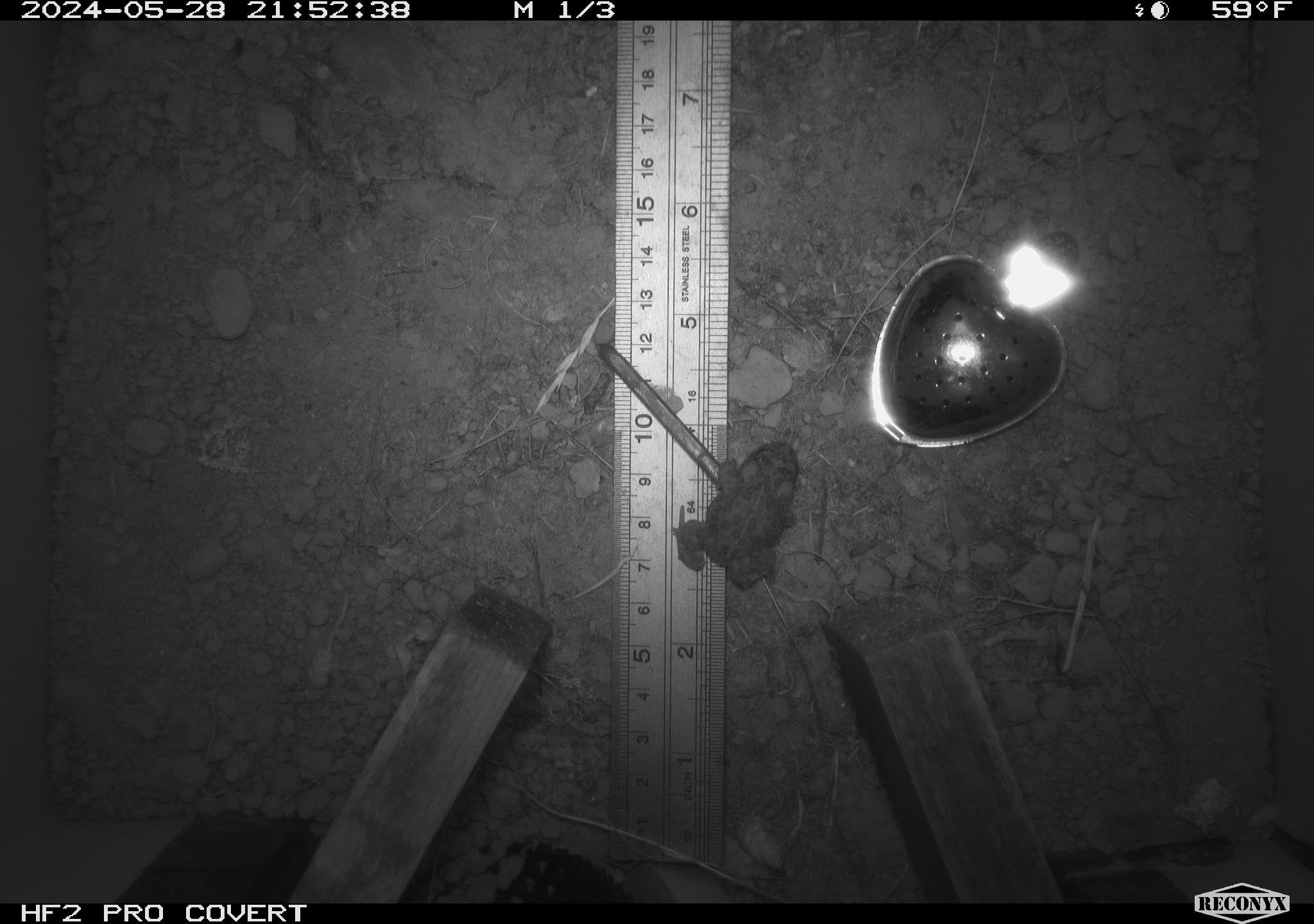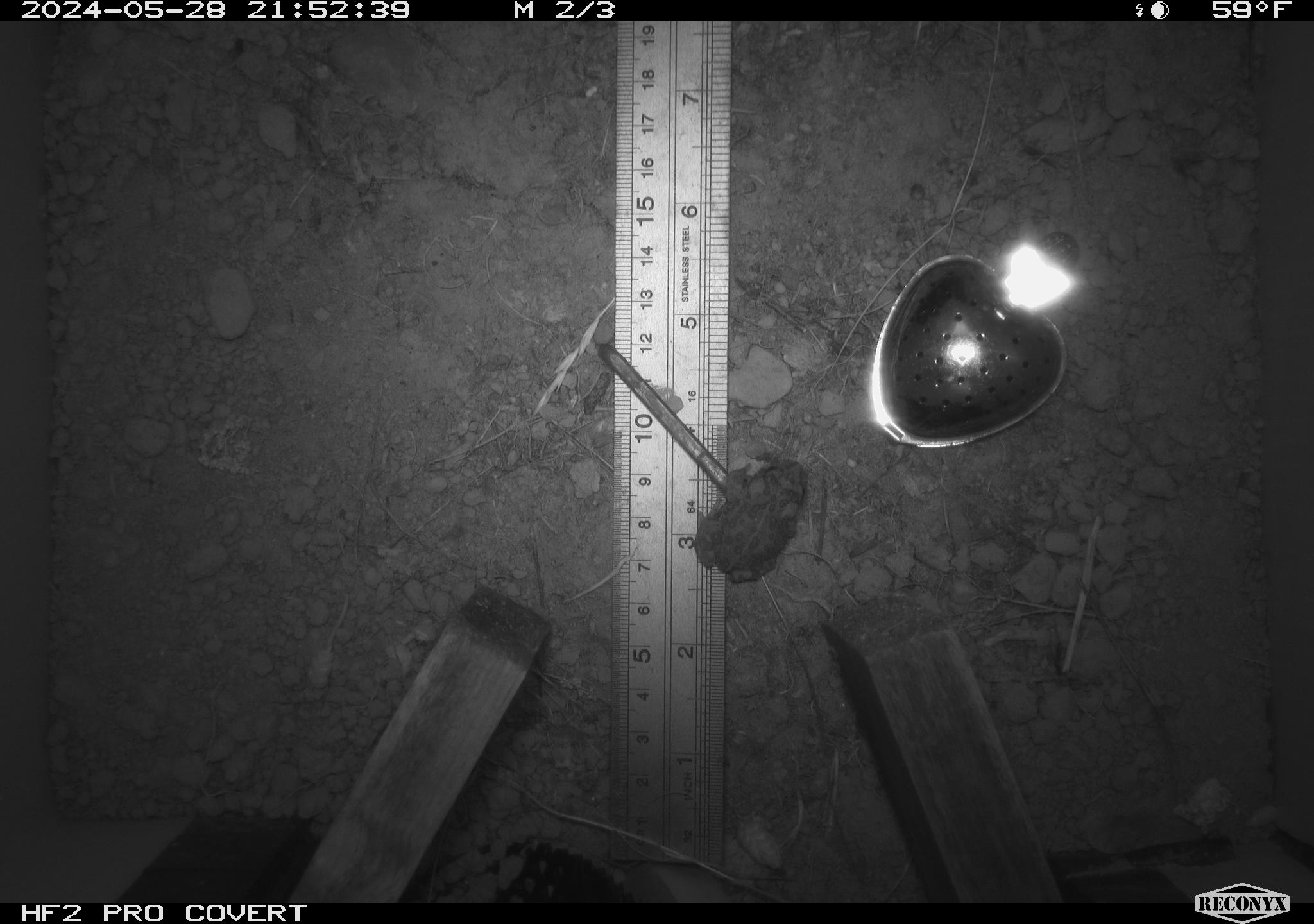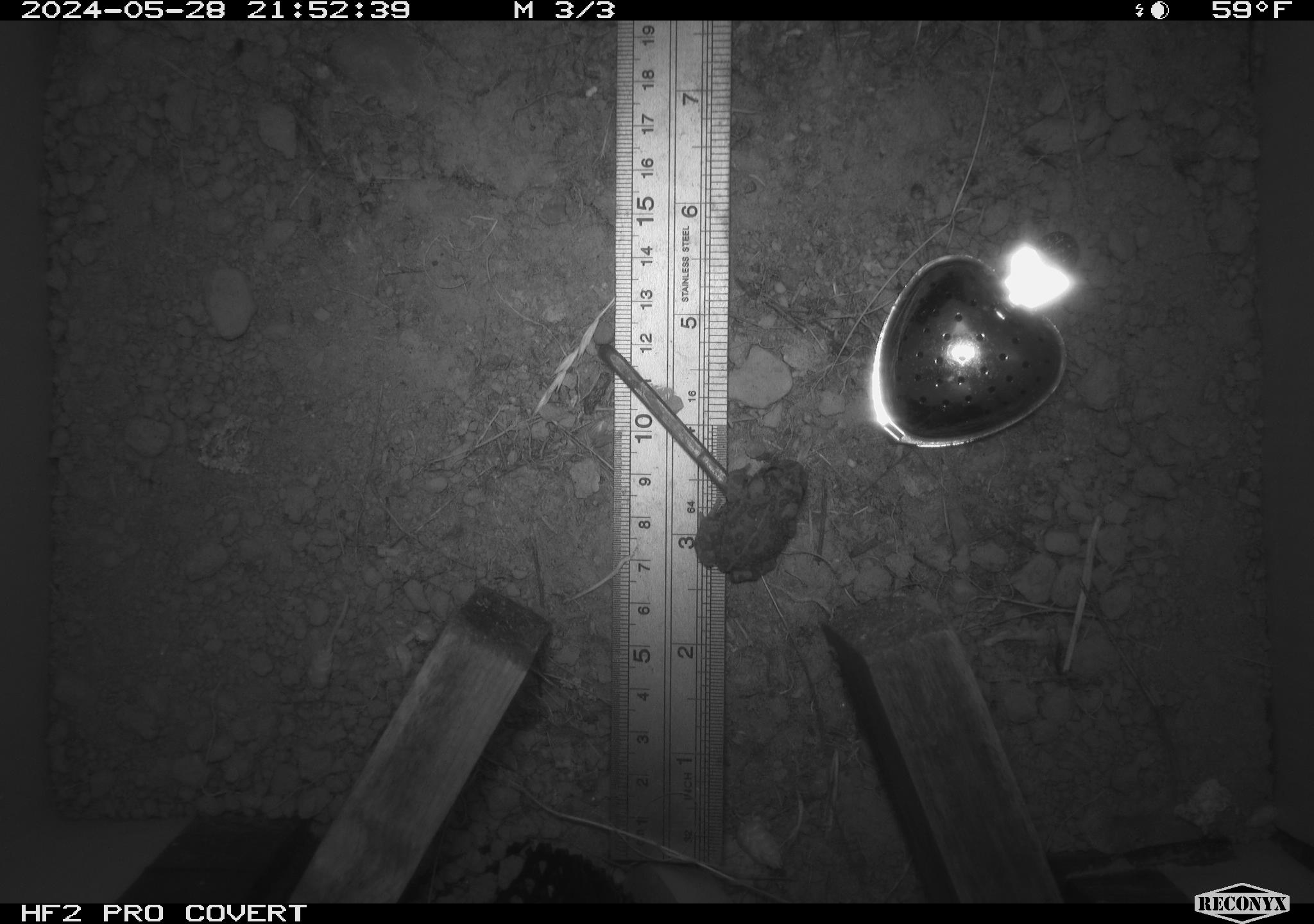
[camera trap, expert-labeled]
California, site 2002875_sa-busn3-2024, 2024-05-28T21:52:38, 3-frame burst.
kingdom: Animalia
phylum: Chordata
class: Amphibia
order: Anura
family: Bufonidae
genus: Anaxyrus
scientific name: Anaxyrus boreas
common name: western toad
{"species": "western toad (Anaxyrus boreas)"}